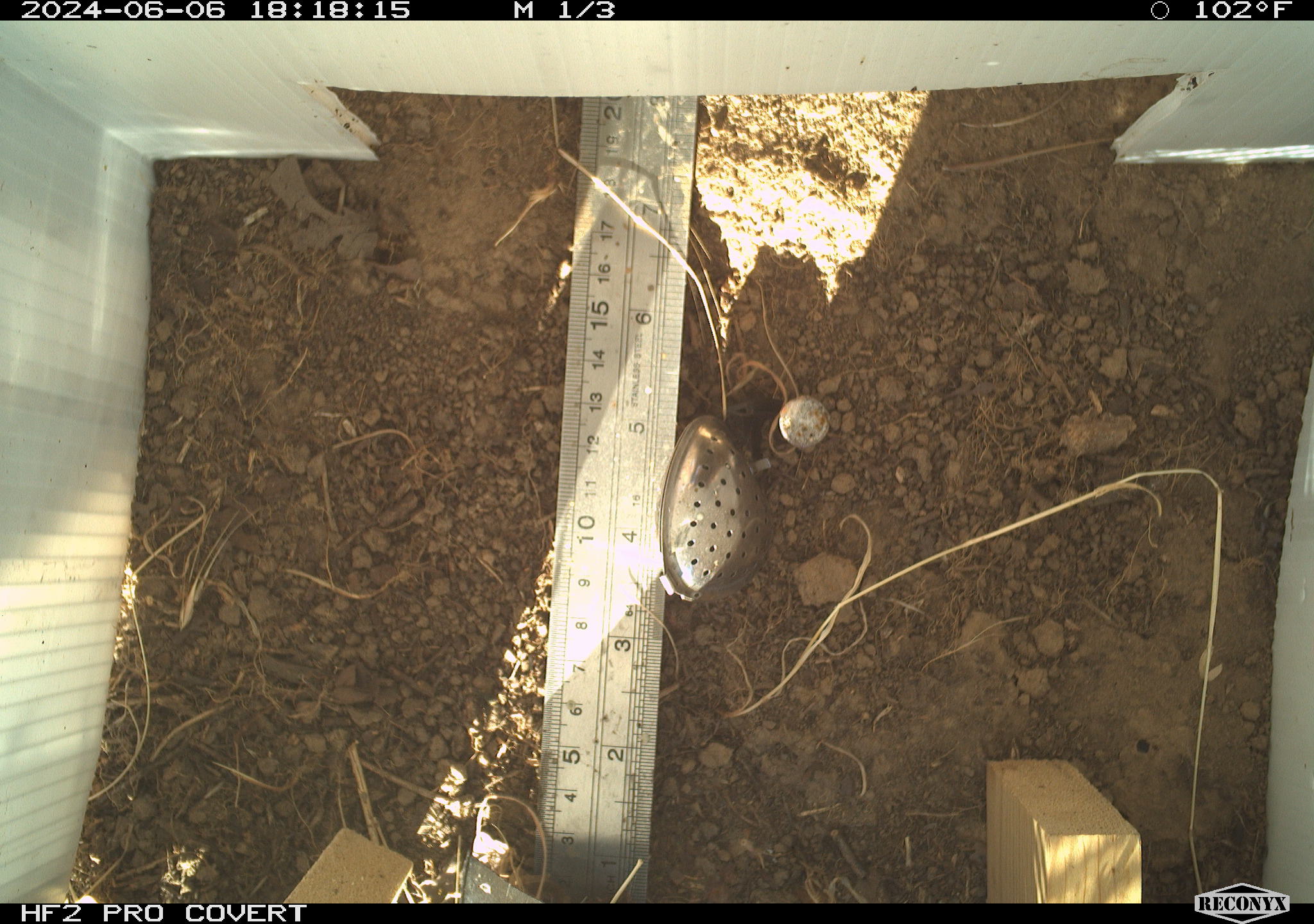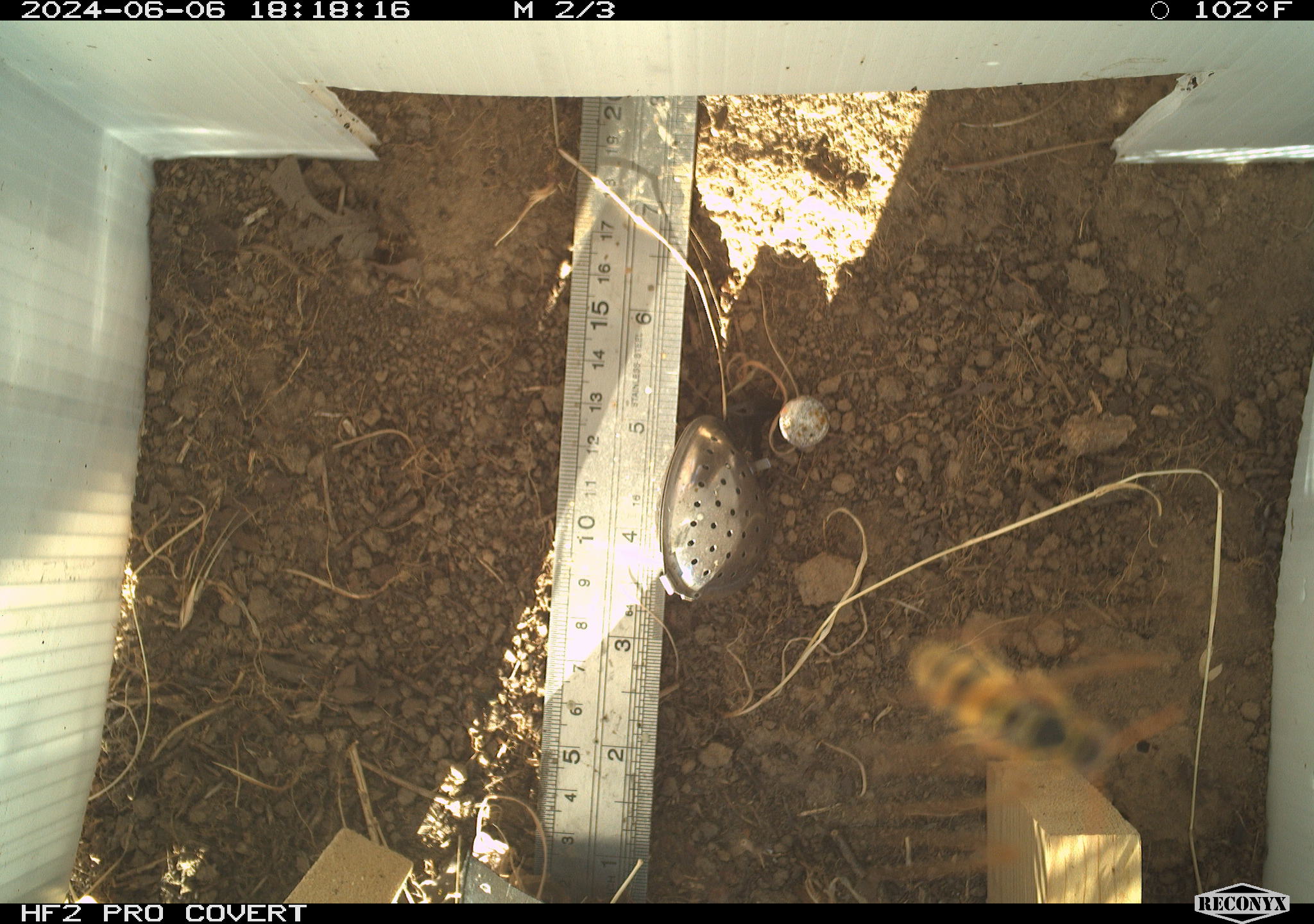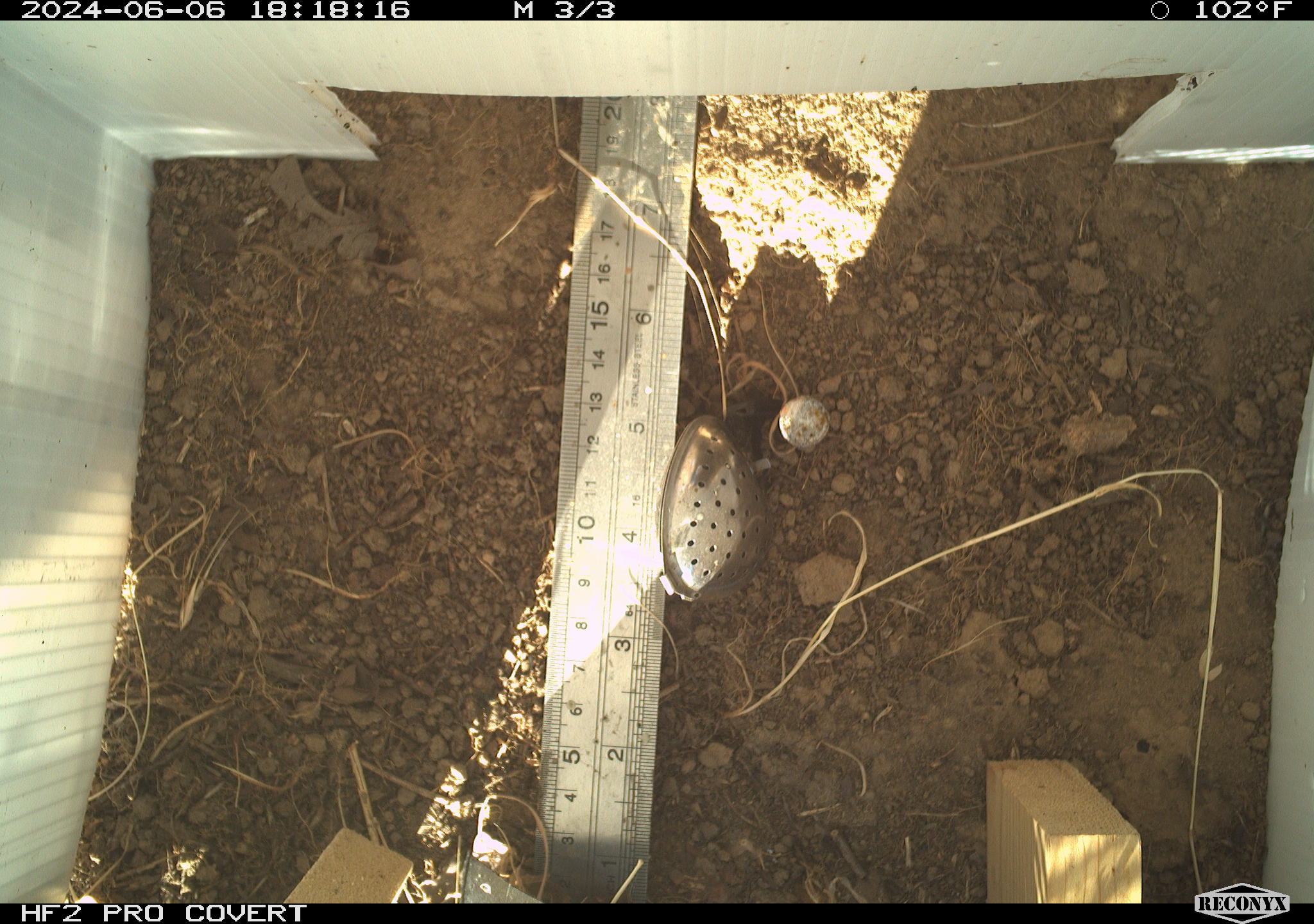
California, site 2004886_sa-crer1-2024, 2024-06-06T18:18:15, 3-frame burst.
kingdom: Animalia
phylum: Arthropoda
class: Insecta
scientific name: Insecta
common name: insect